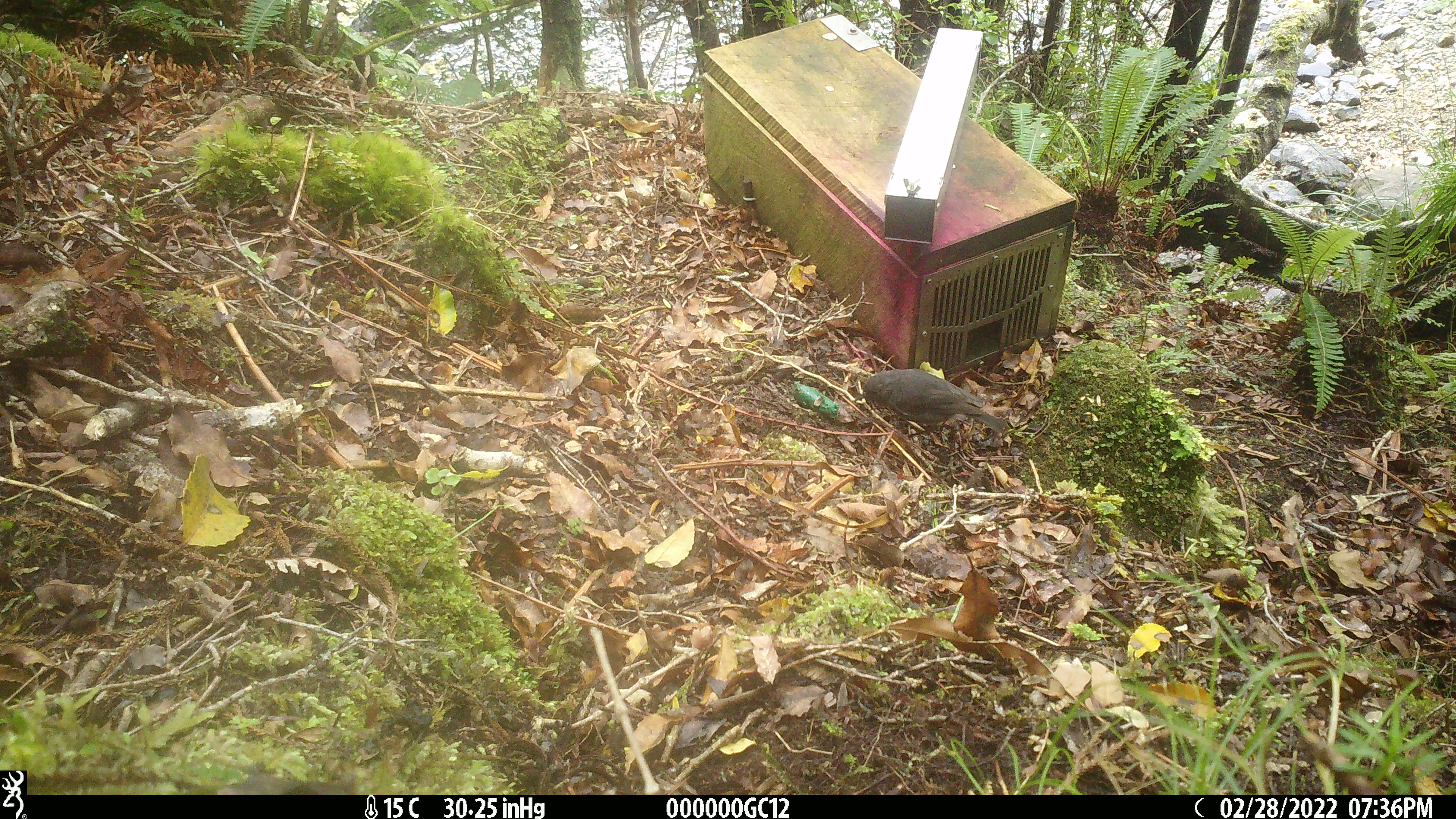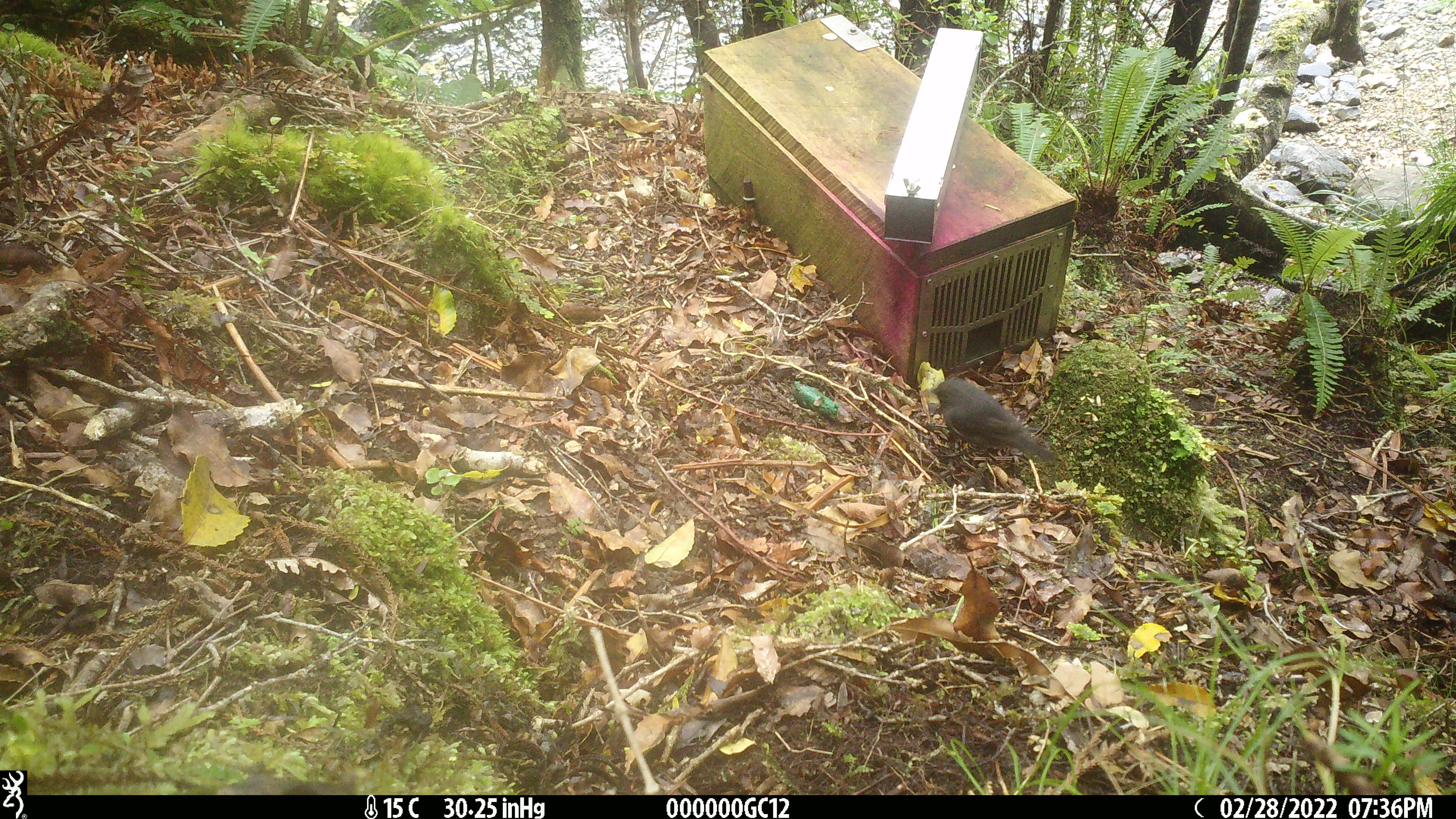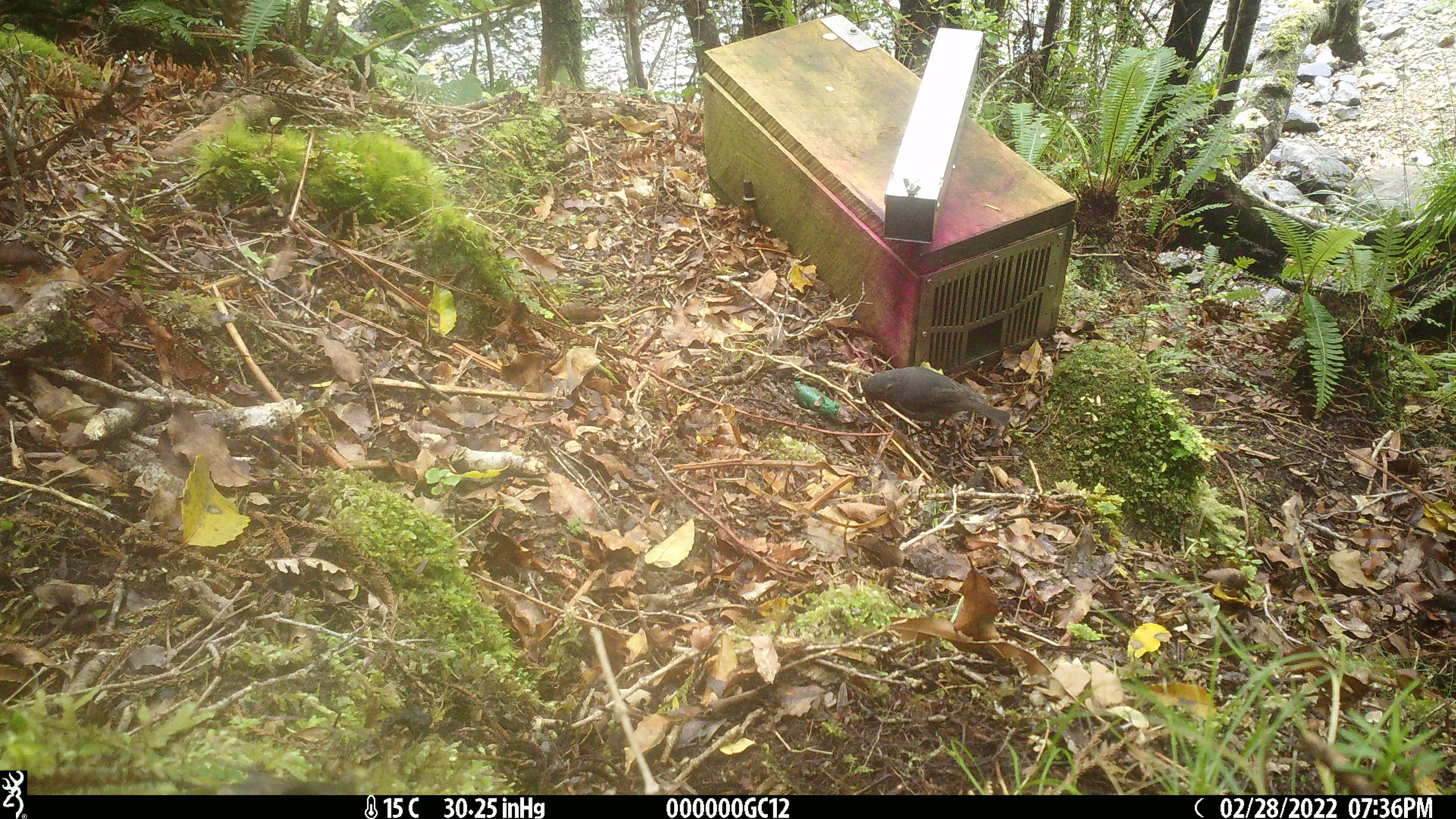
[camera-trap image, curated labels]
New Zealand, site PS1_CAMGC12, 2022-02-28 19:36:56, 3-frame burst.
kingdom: Animalia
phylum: Chordata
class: Aves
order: Passeriformes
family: Petroicidae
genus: Petroica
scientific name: Petroica australis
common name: new zealand robin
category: robin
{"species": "robin (new zealand robin) (Petroica australis)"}